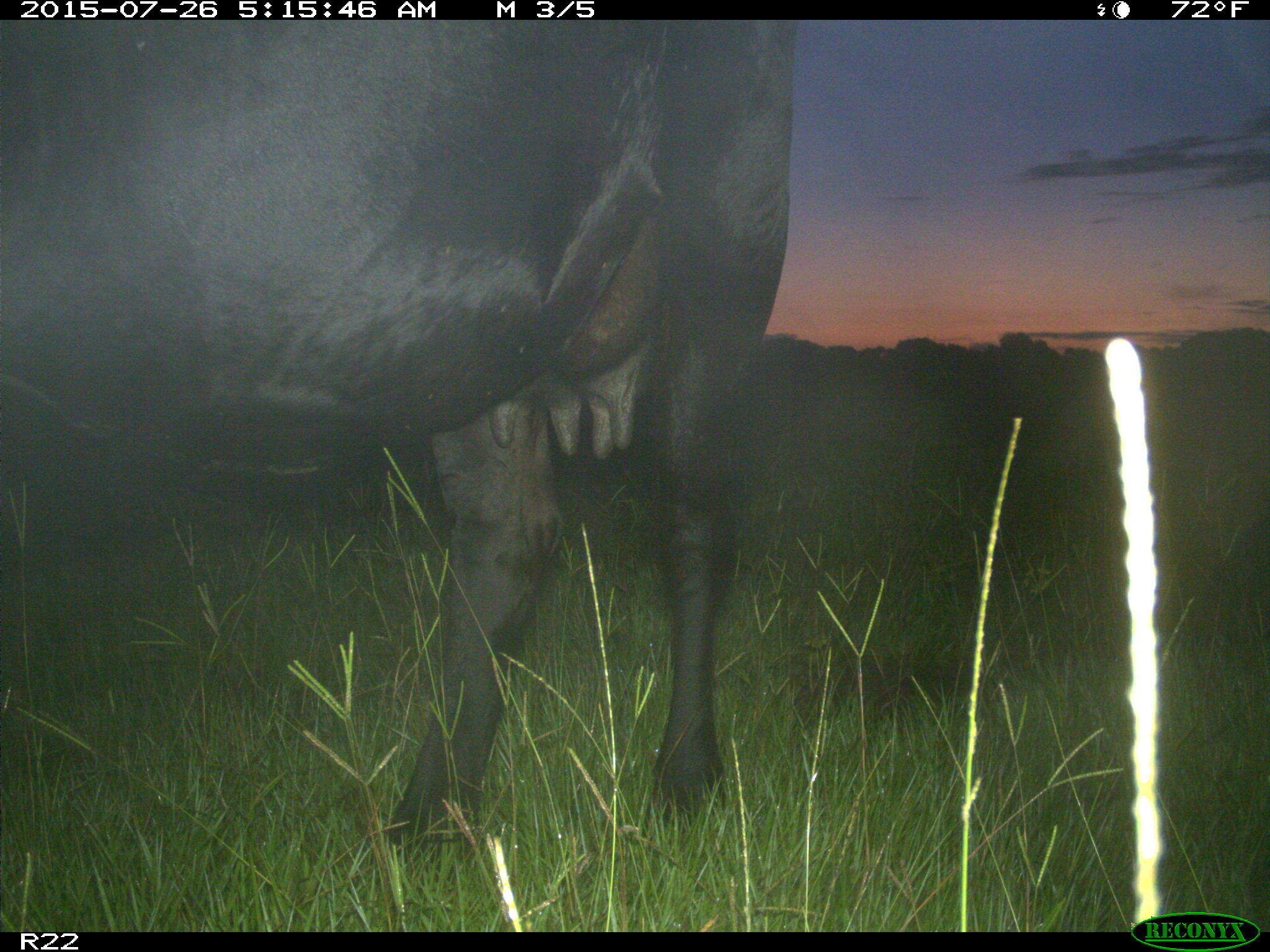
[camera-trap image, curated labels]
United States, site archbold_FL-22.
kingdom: Animalia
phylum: Chordata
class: Mammalia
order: Artiodactyla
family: Bovidae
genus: Bos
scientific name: Bos taurus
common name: domestic cow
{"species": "Bos taurus (domestic cow)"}